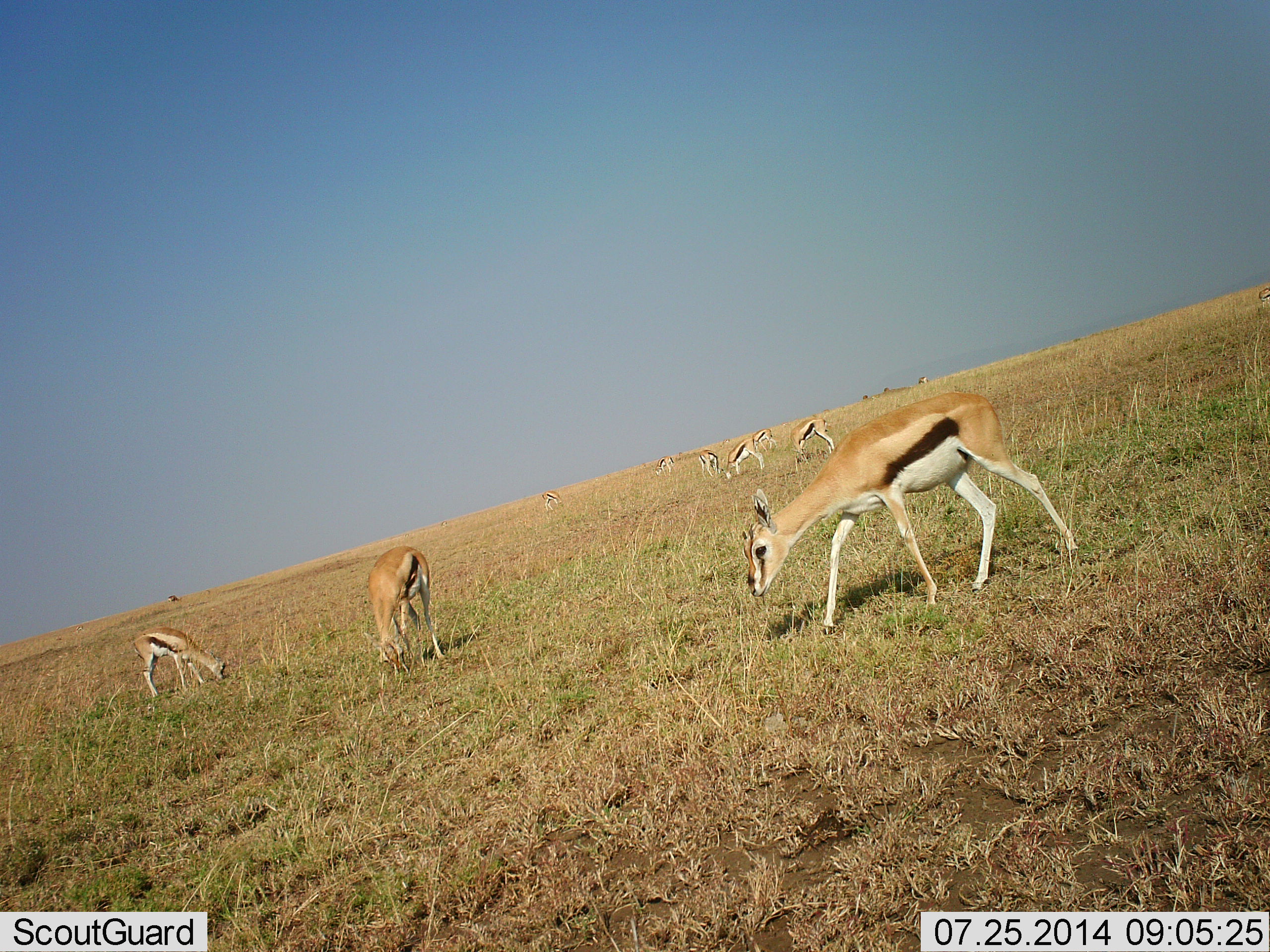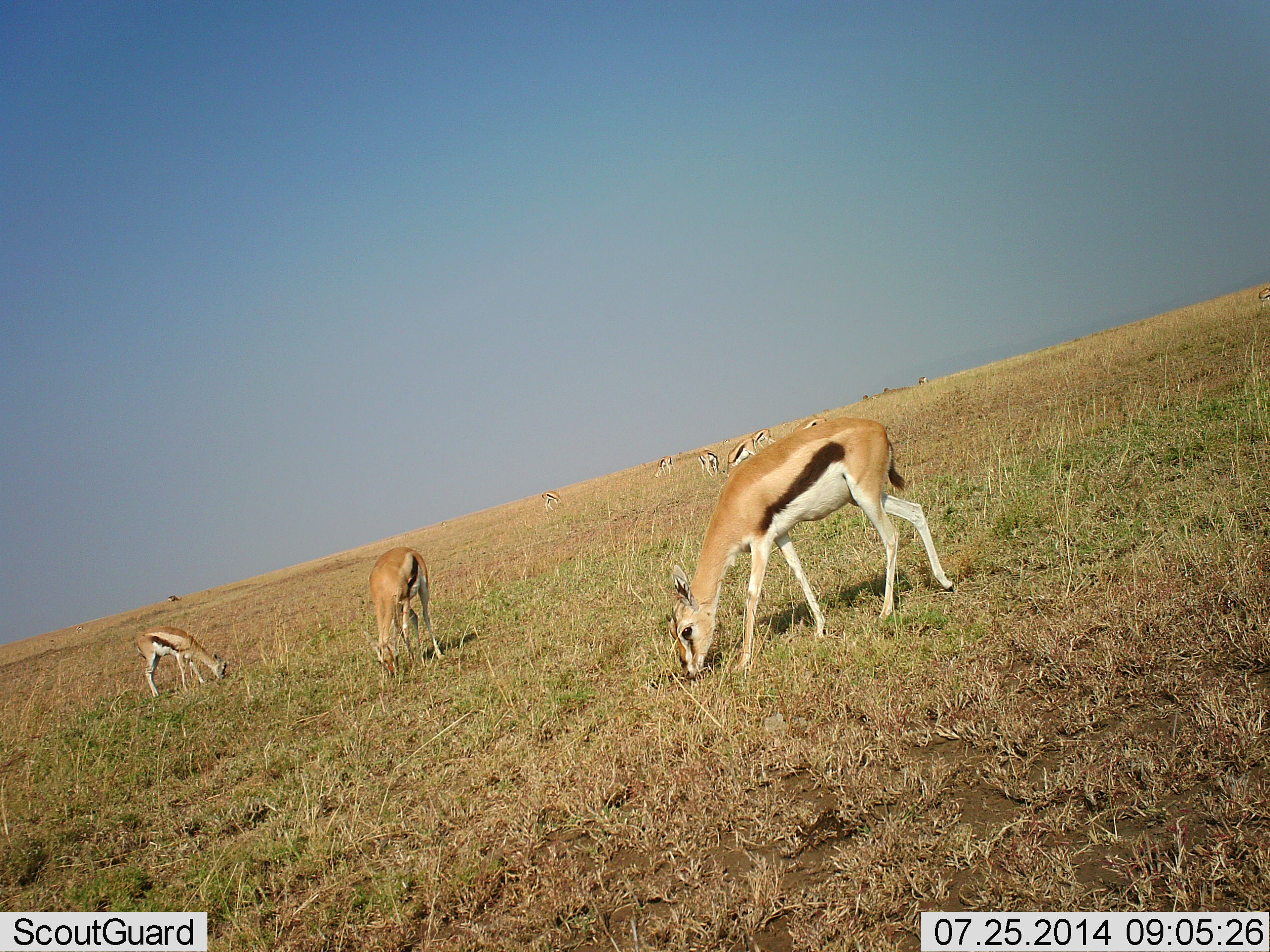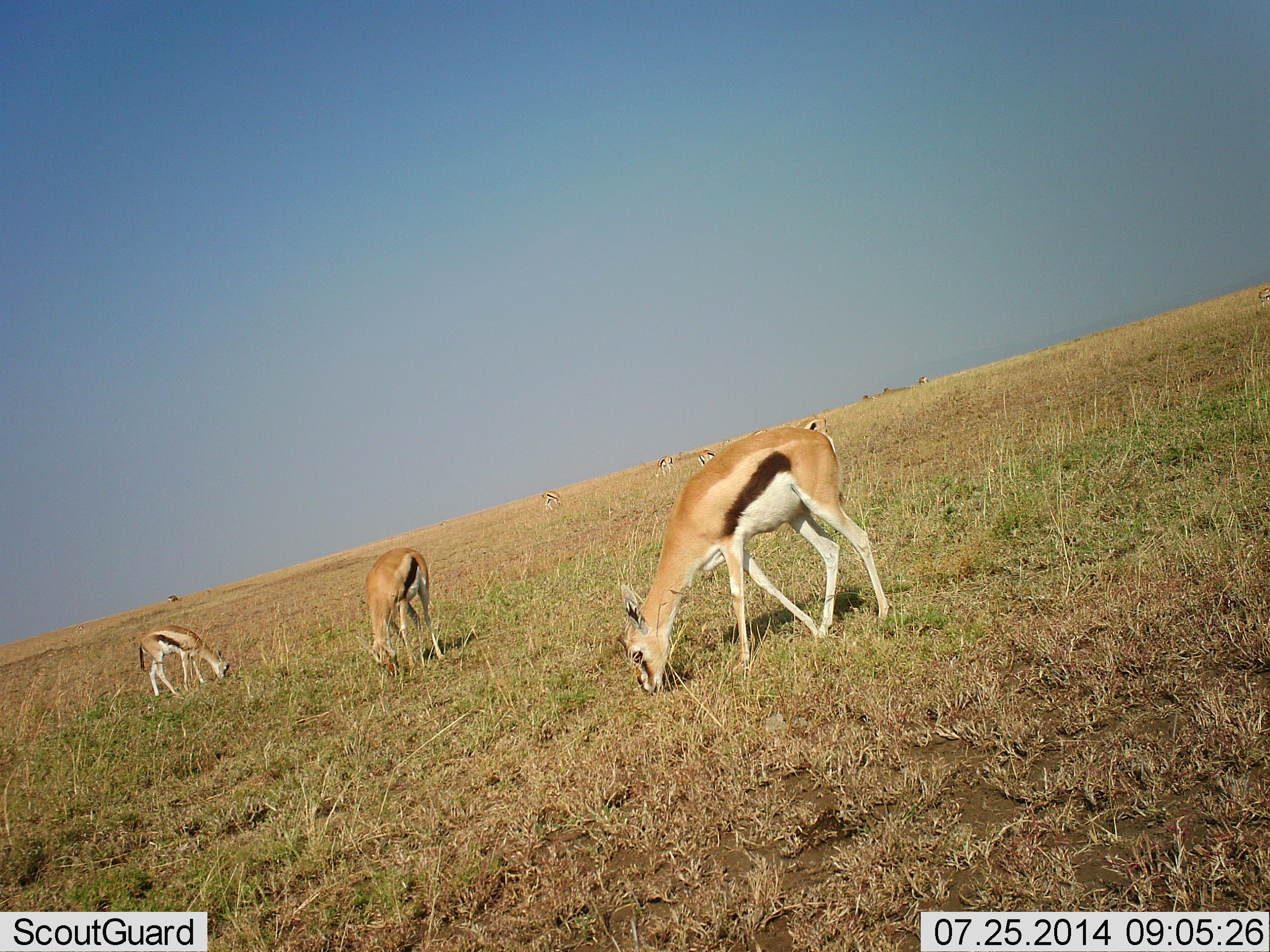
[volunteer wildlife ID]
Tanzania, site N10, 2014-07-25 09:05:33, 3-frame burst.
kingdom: Animalia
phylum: Chordata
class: Mammalia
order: Artiodactyla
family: Bovidae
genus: Eudorcas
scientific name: Eudorcas thomsonii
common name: thomson's gazelle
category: gazellethomsons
Gazellethomsons (thomson's gazelle) (Eudorcas thomsonii), count 9. Behavior (volunteer vote fractions): standing 30%, resting 0%, moving 40%, interacting 0%. Young present (vote fraction): 0%. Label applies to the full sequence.